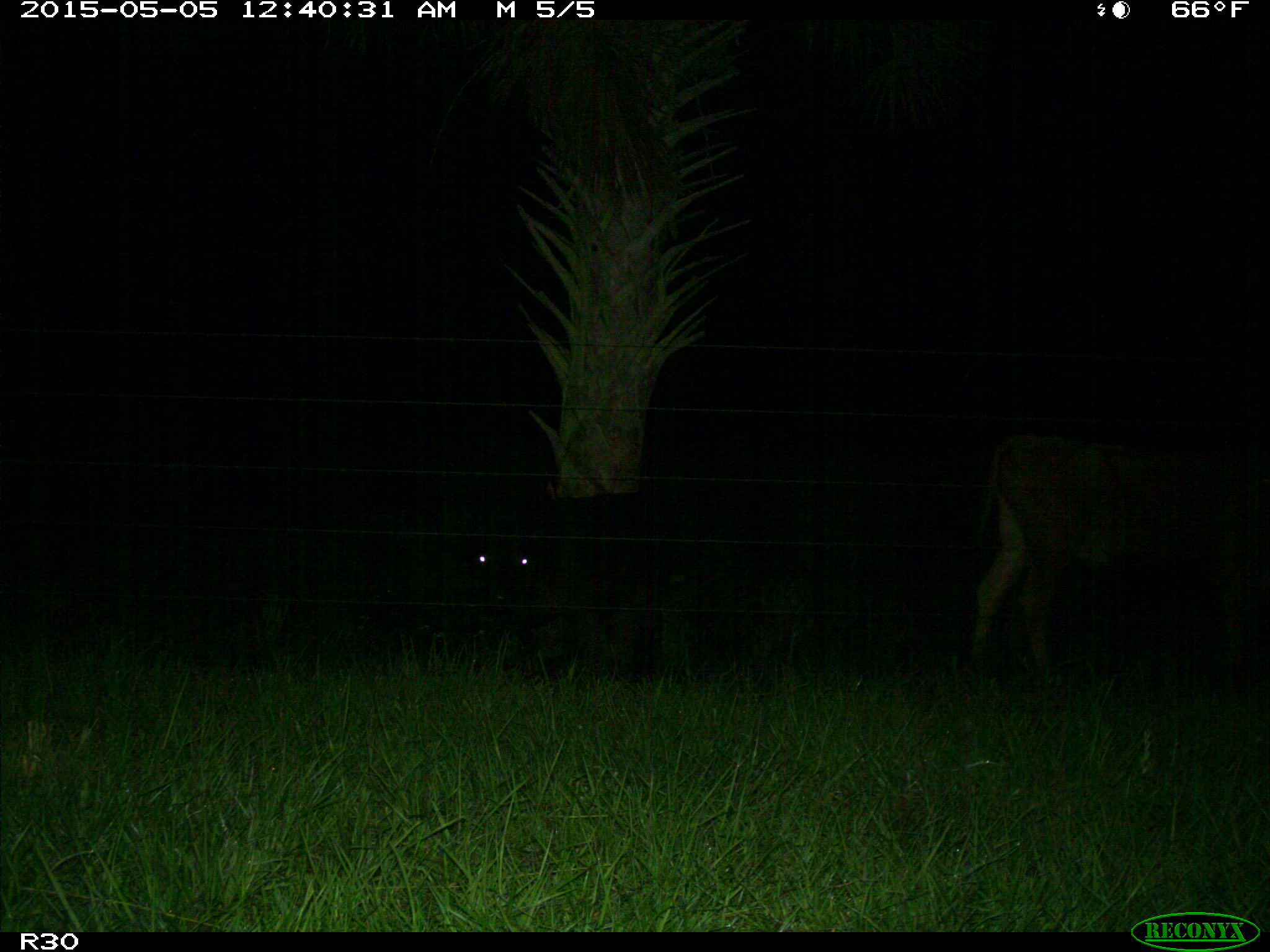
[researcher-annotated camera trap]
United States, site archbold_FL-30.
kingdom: Animalia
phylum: Chordata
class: Mammalia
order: Artiodactyla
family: Bovidae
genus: Bos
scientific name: Bos taurus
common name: domestic cow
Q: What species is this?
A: Bos taurus (domestic cow).